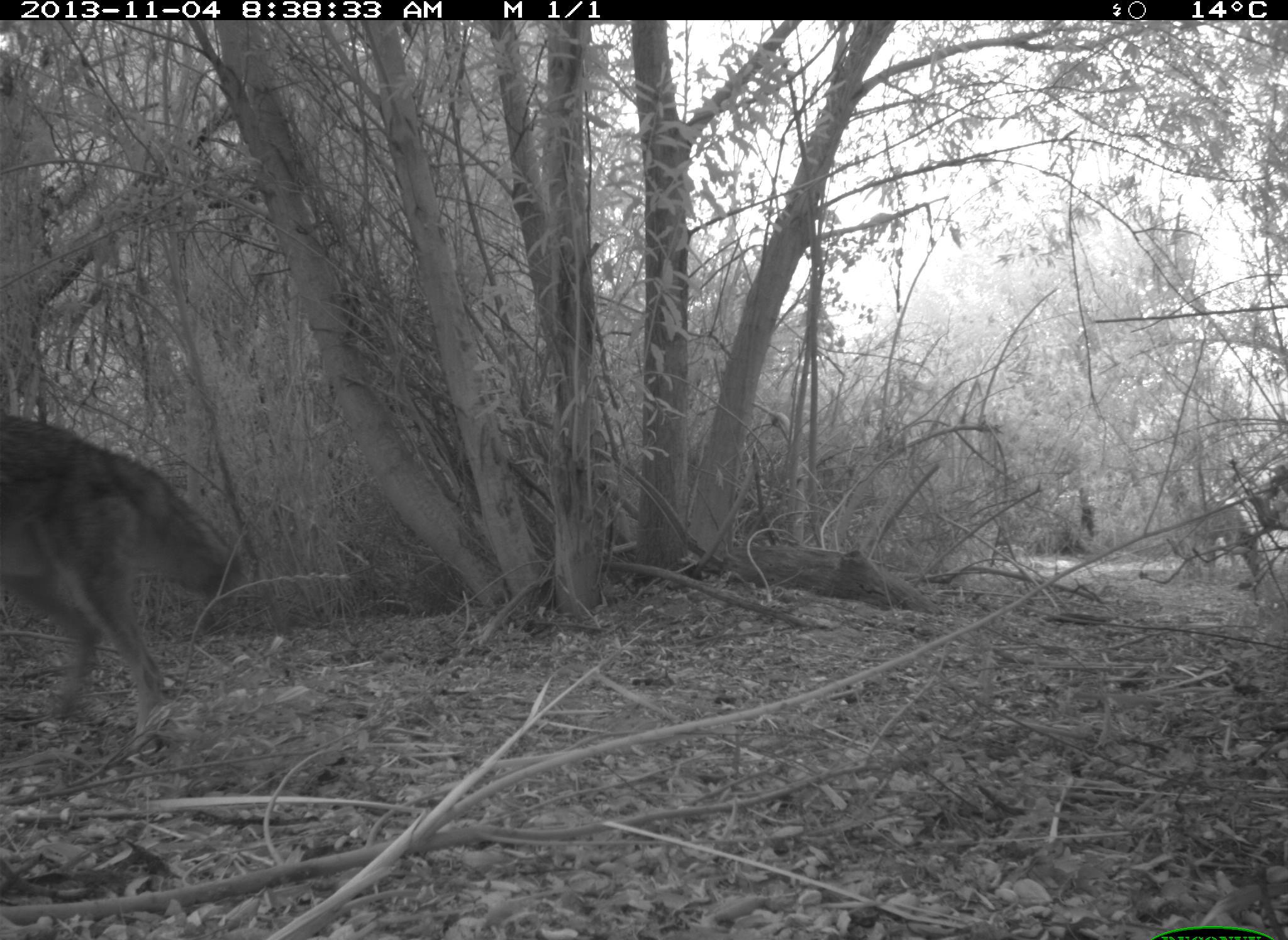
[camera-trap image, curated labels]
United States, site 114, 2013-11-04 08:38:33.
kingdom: Animalia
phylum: Chordata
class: Mammalia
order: Carnivora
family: Canidae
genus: Canis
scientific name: Canis latrans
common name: coyote